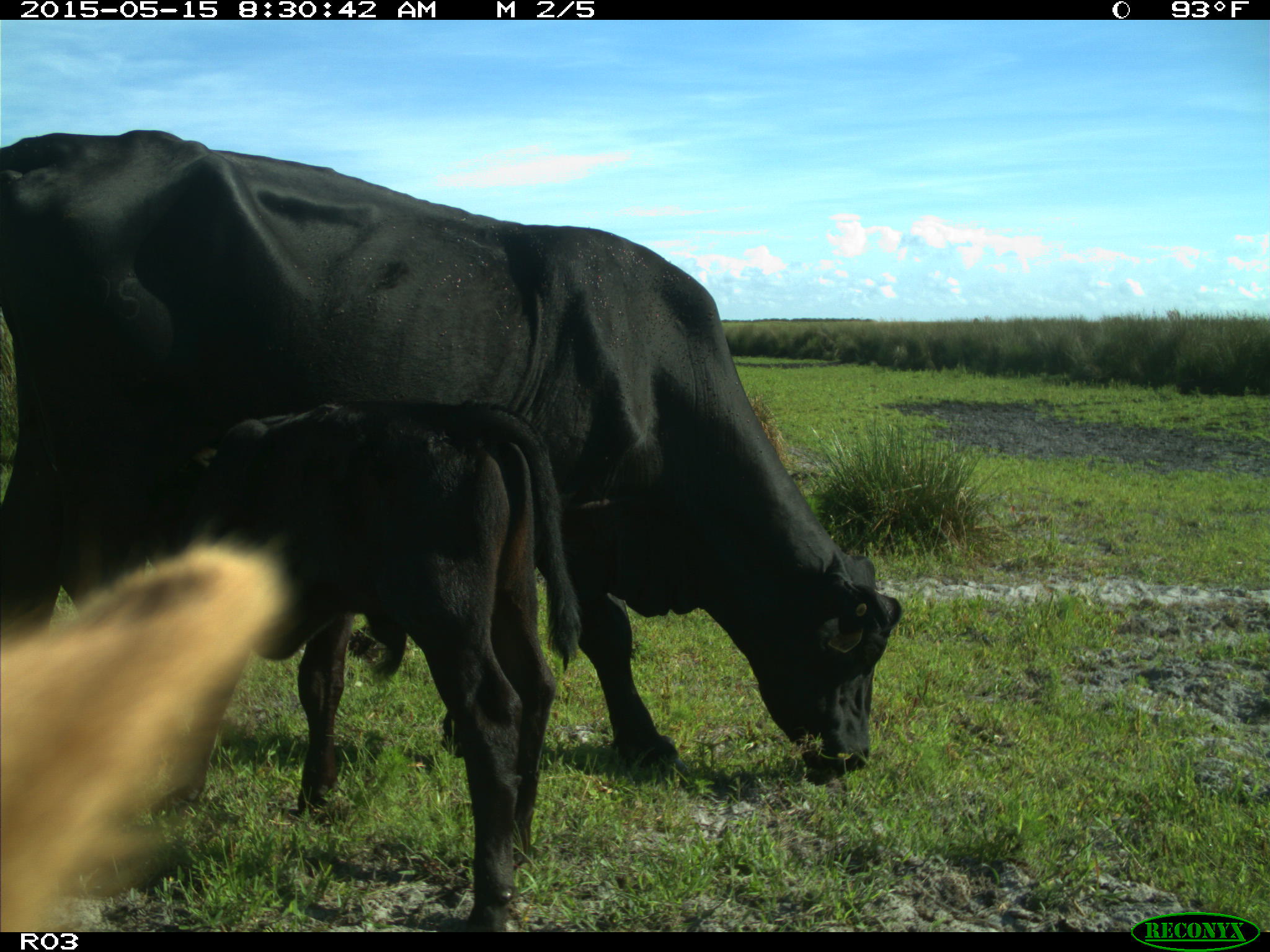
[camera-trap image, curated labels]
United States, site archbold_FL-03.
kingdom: Animalia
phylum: Chordata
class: Mammalia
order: Artiodactyla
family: Bovidae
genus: Bos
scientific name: Bos taurus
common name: domestic cow